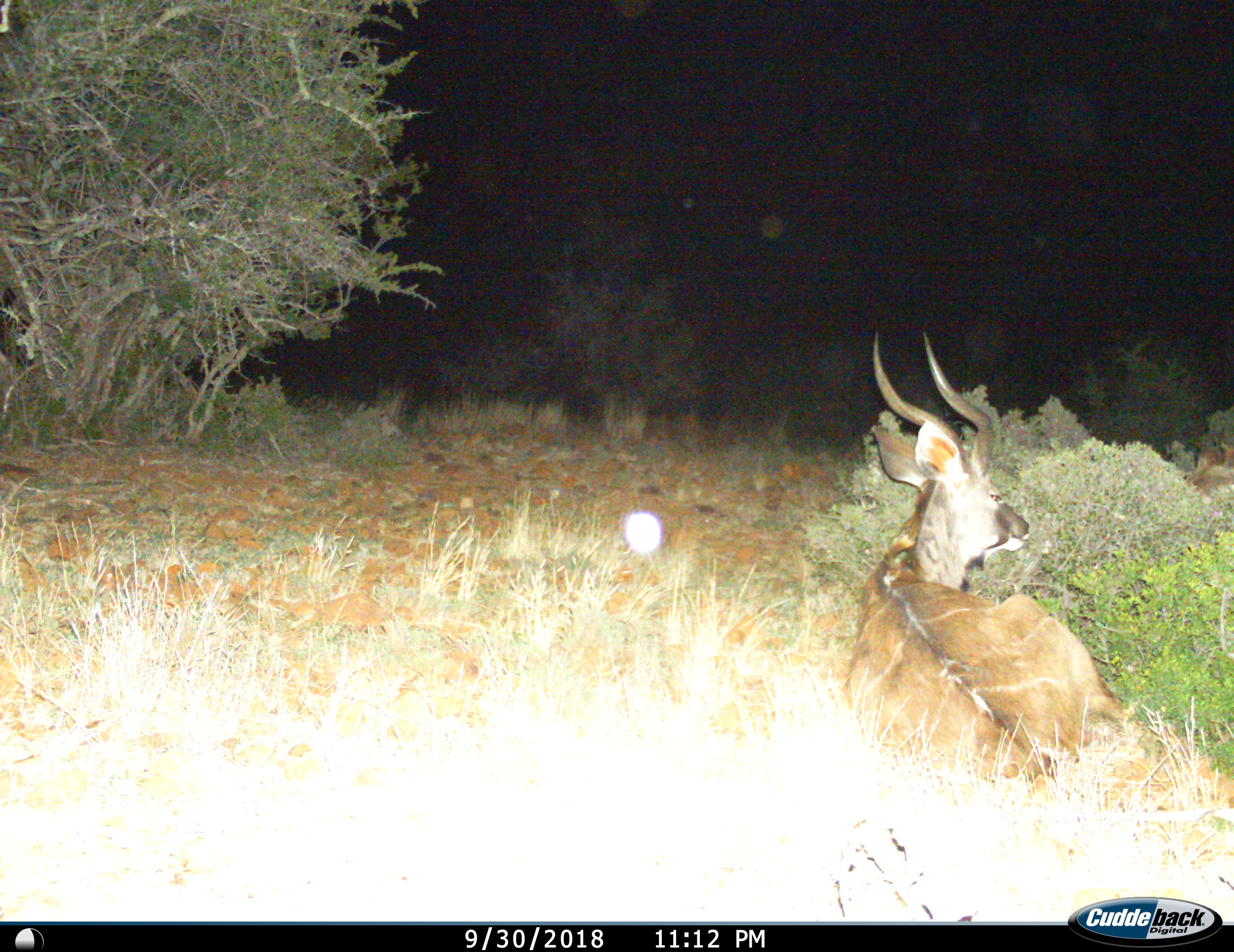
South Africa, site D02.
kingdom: Animalia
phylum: Chordata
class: Mammalia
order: Artiodactyla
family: Bovidae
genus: Tragelaphus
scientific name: Tragelaphus strepsiceros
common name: greater kudu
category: kudu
Kudu (greater kudu) (Tragelaphus strepsiceros), count 1. Behavior (volunteer vote fractions): standing 11%, resting 100%, moving 0%, interacting 0%. Young present (vote fraction): 11%. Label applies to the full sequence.